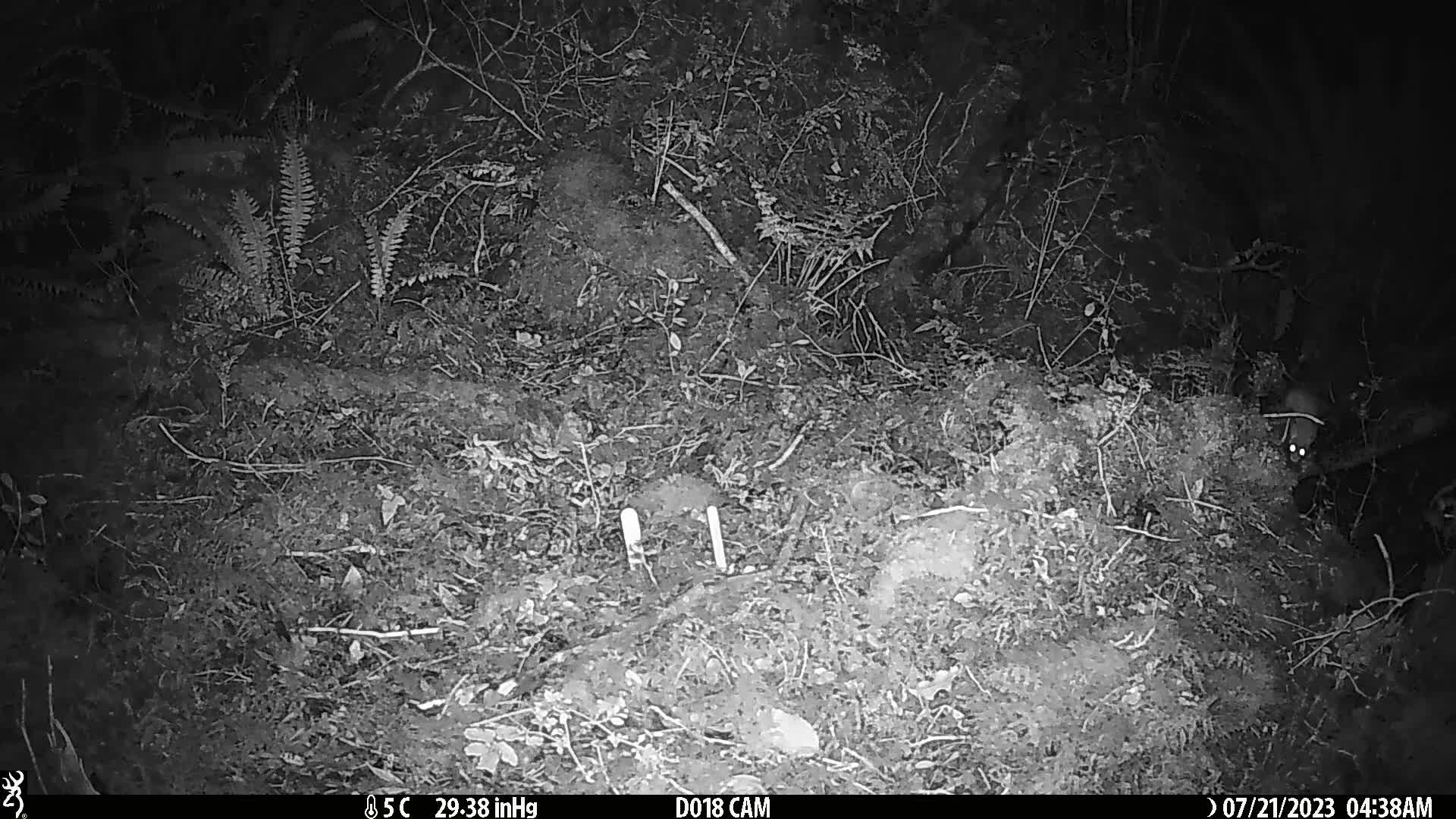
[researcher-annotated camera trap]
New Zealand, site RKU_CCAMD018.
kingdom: Animalia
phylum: Chordata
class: Mammalia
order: Rodentia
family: Muridae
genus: Rattus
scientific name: Rattus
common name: rat